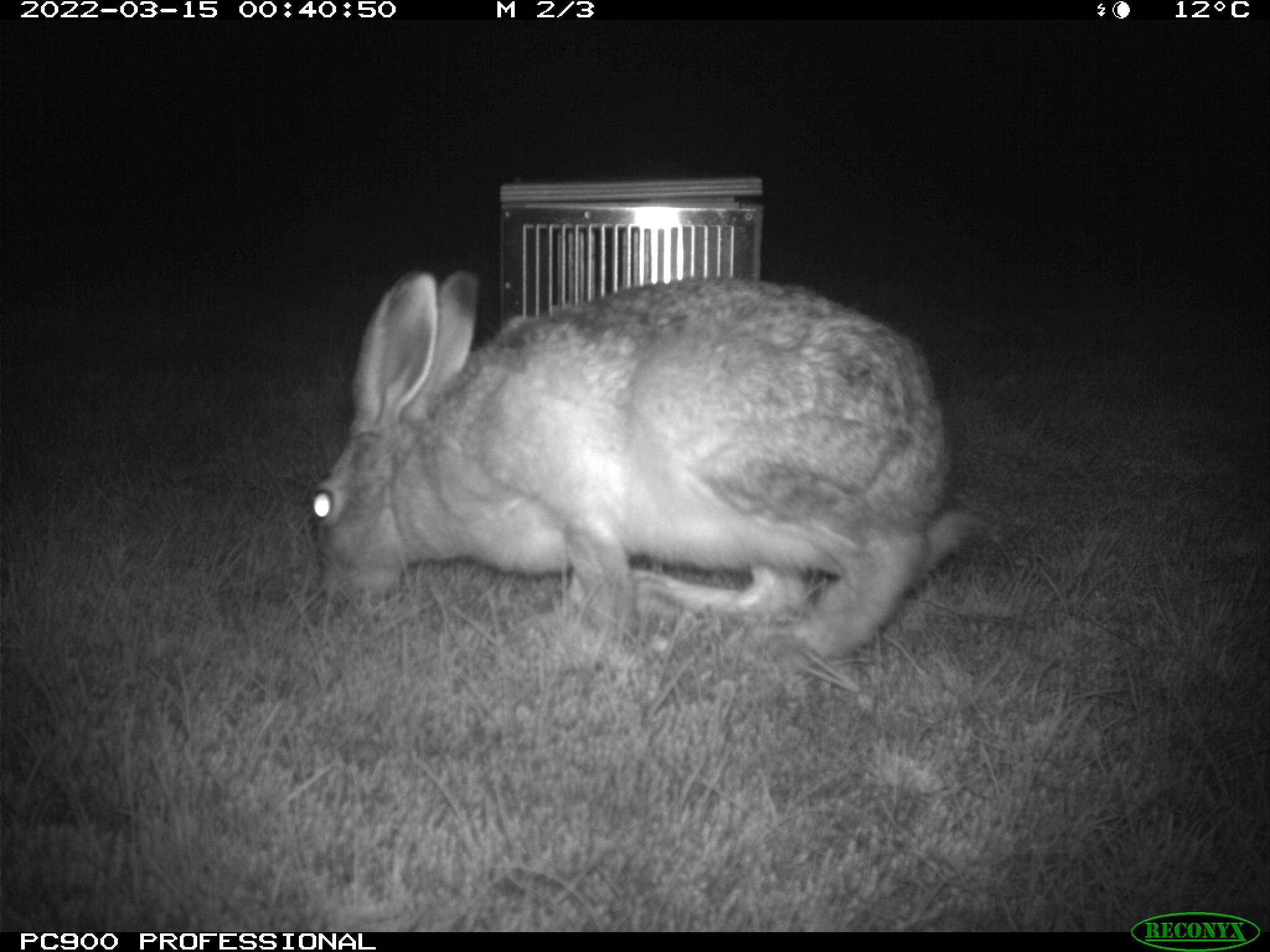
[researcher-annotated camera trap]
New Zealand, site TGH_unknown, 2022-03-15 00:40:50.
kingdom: Animalia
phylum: Chordata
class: Mammalia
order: Lagomorpha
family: Leporidae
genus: Lepus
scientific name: Lepus europaeus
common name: brown hare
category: hare